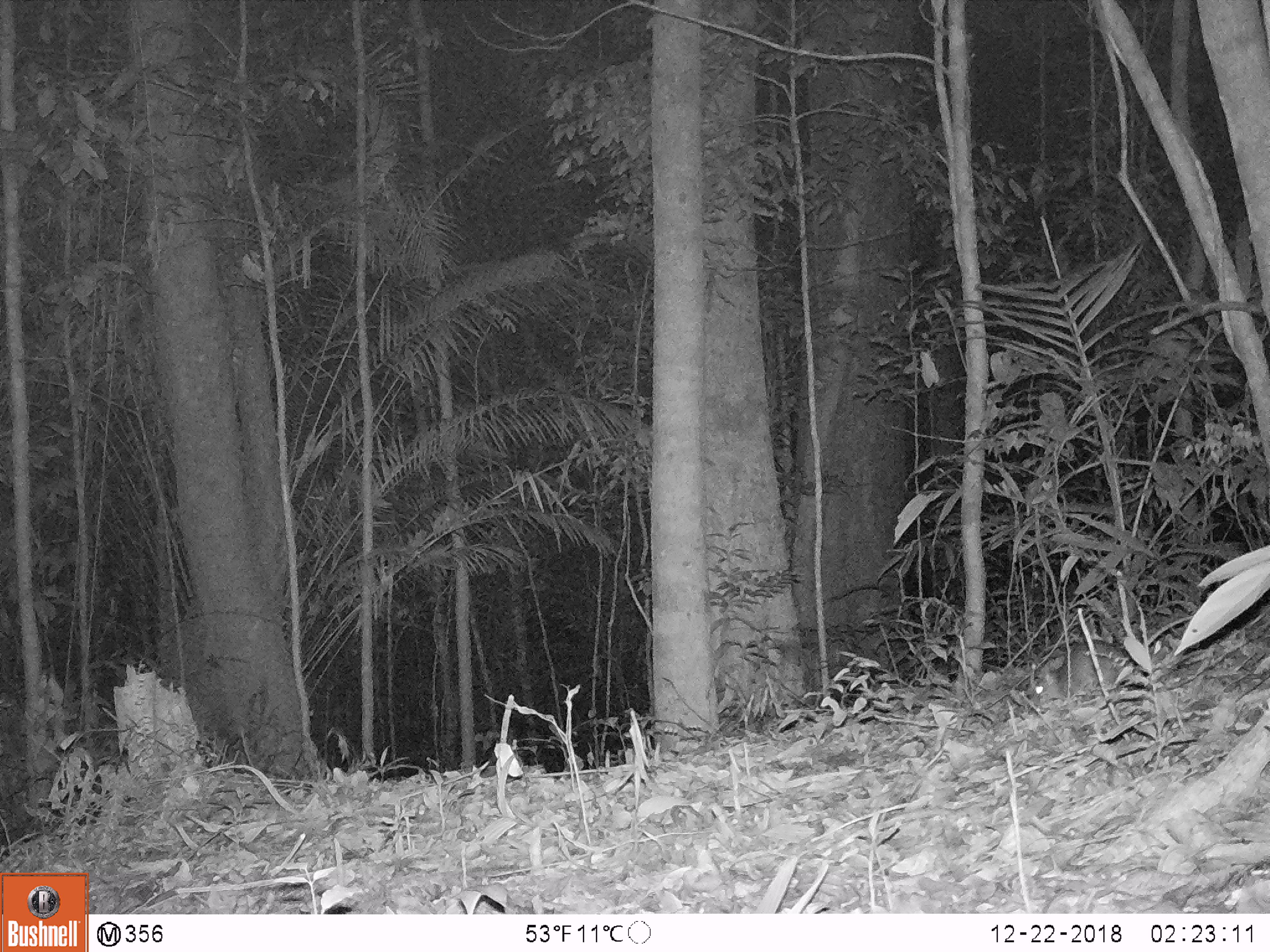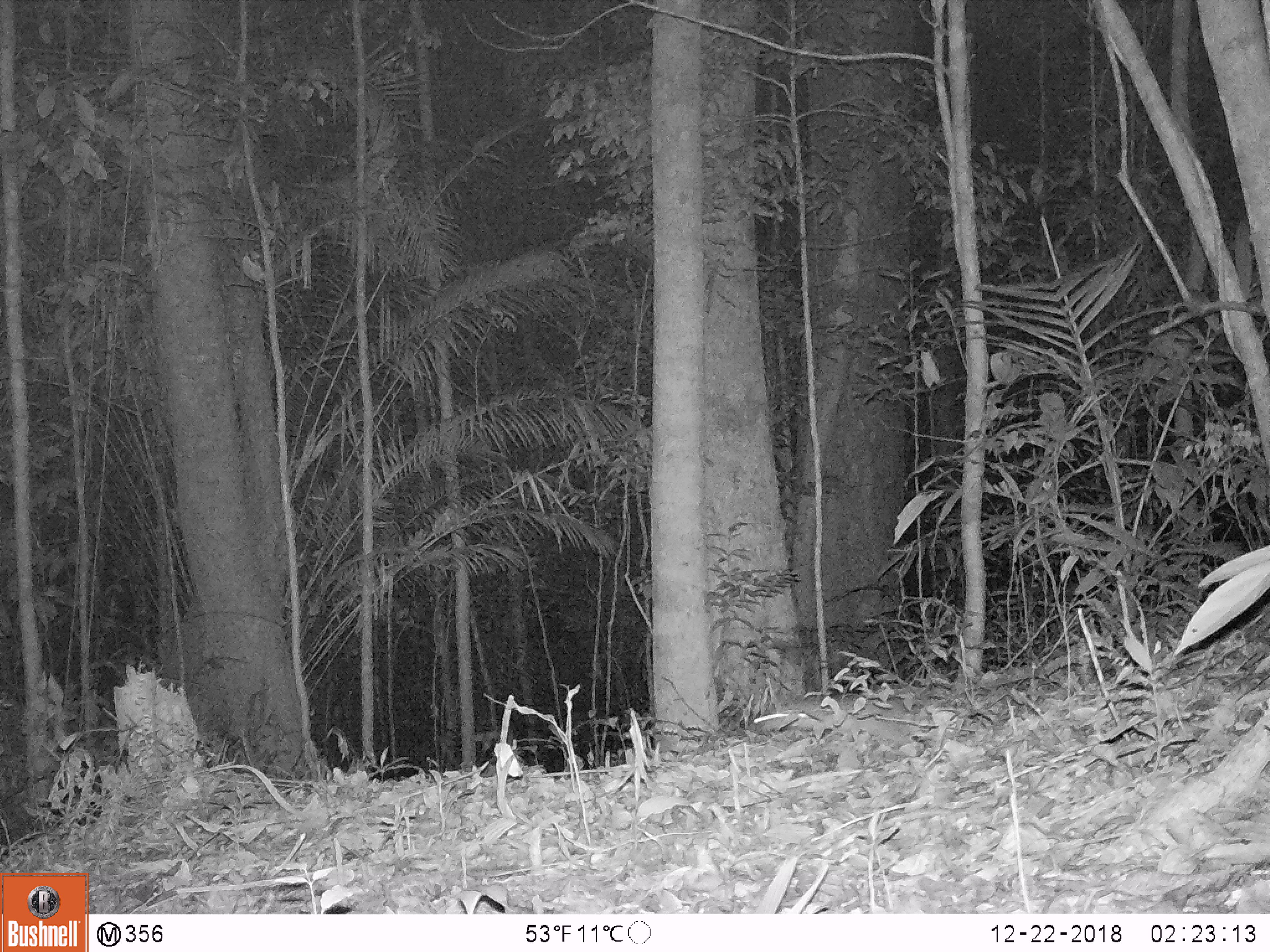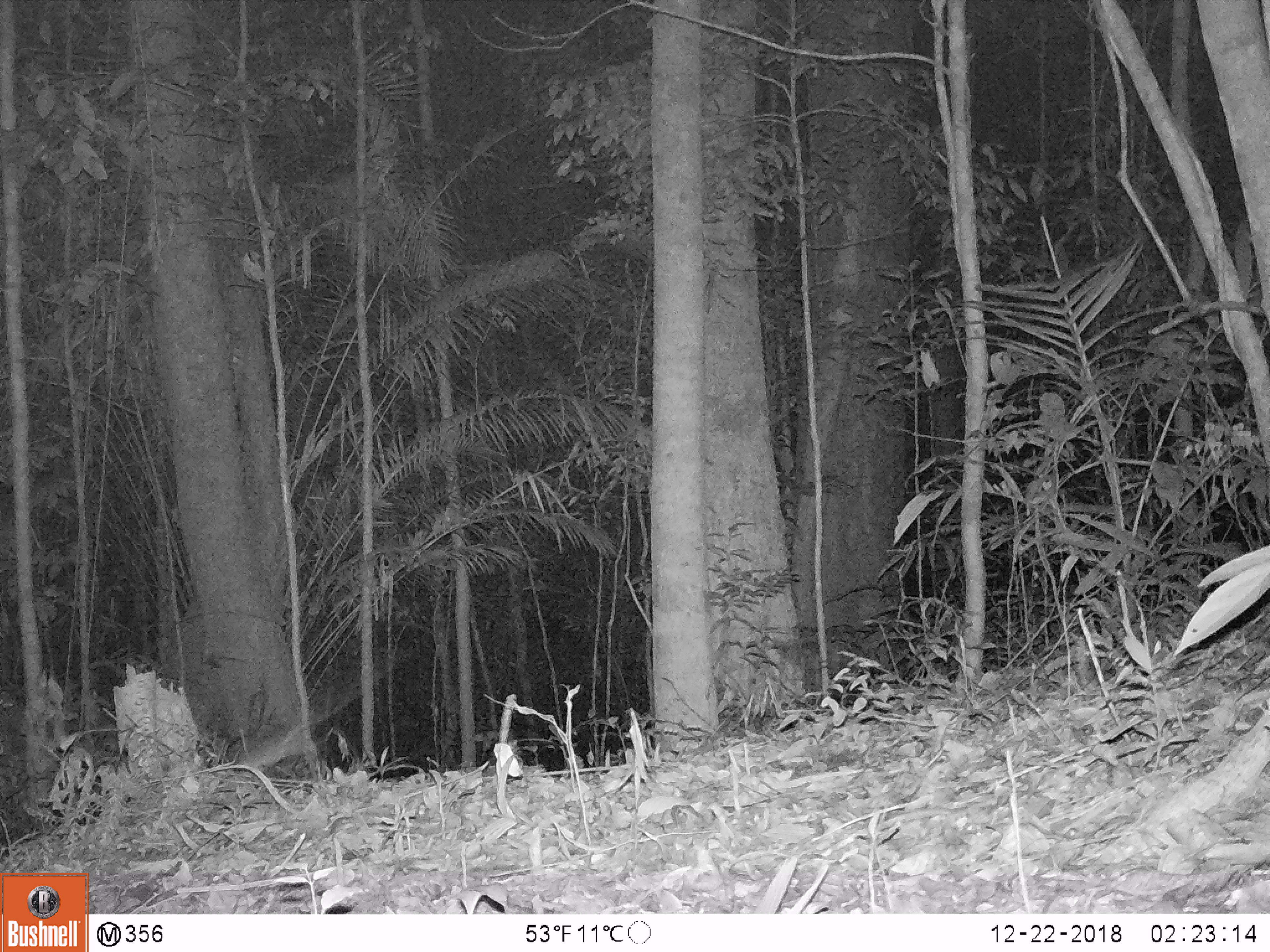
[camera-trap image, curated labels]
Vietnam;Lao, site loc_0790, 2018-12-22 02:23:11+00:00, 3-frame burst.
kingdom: Animalia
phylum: Chordata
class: Mammalia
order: Rodentia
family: Muridae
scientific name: Muridae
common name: old-world mice and rats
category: unidentified murid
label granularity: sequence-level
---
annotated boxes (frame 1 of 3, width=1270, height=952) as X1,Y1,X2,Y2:
unidentified murid: 1030,639,1127,706